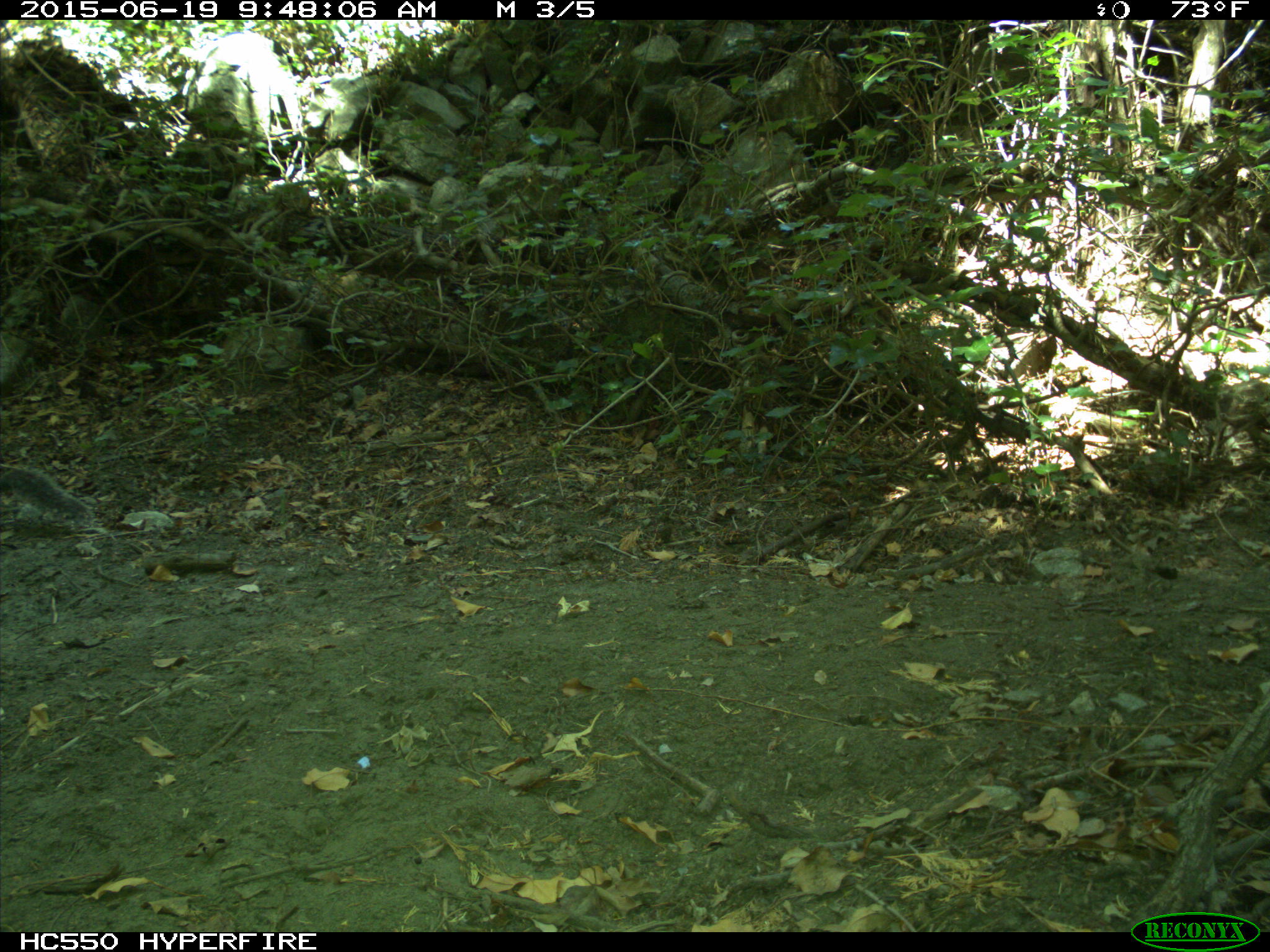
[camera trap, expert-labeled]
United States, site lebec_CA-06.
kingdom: Animalia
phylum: Chordata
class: Mammalia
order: Rodentia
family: Sciuridae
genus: Sciurus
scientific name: Sciurus carolinensis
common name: eastern gray squirrel